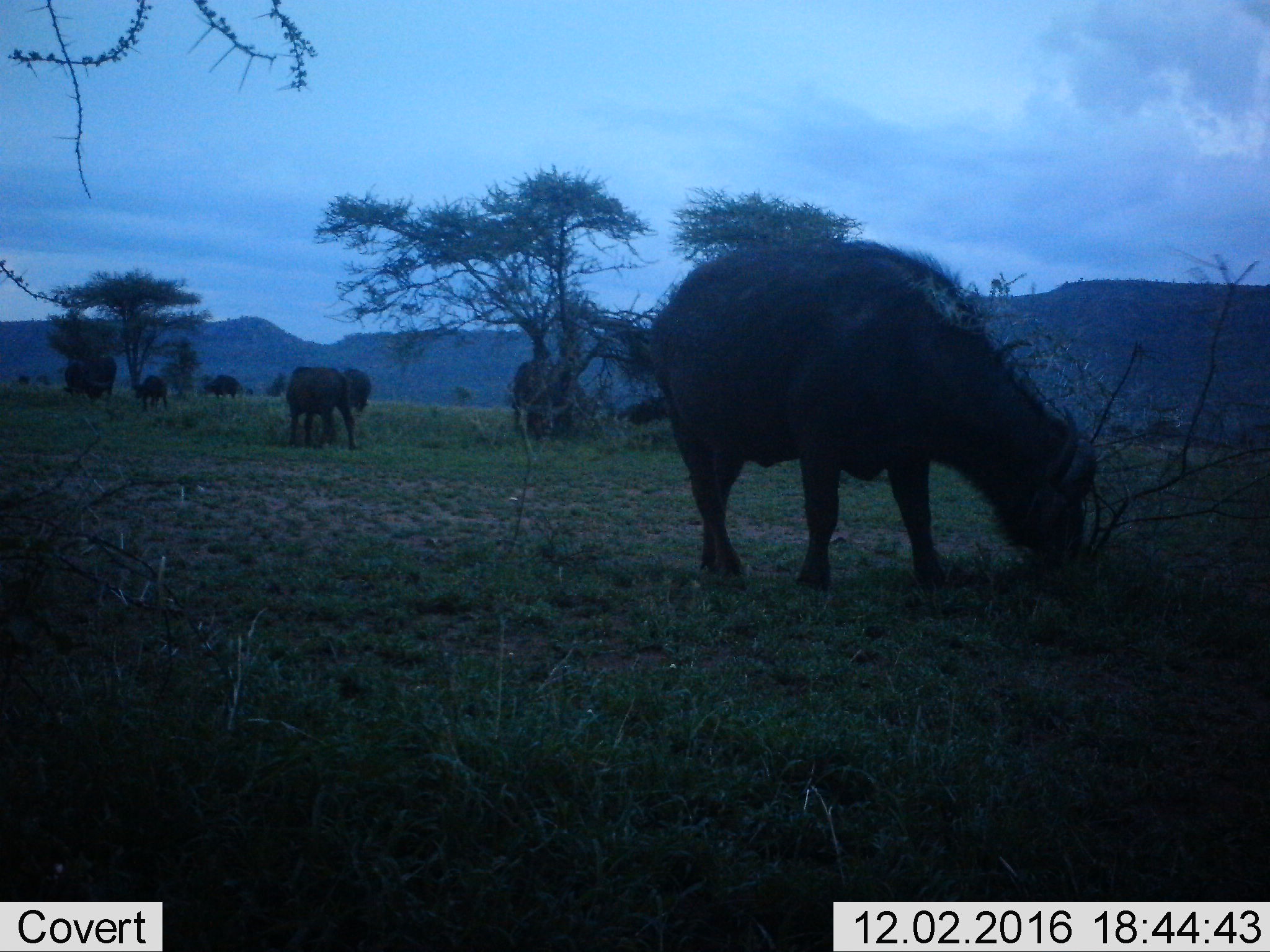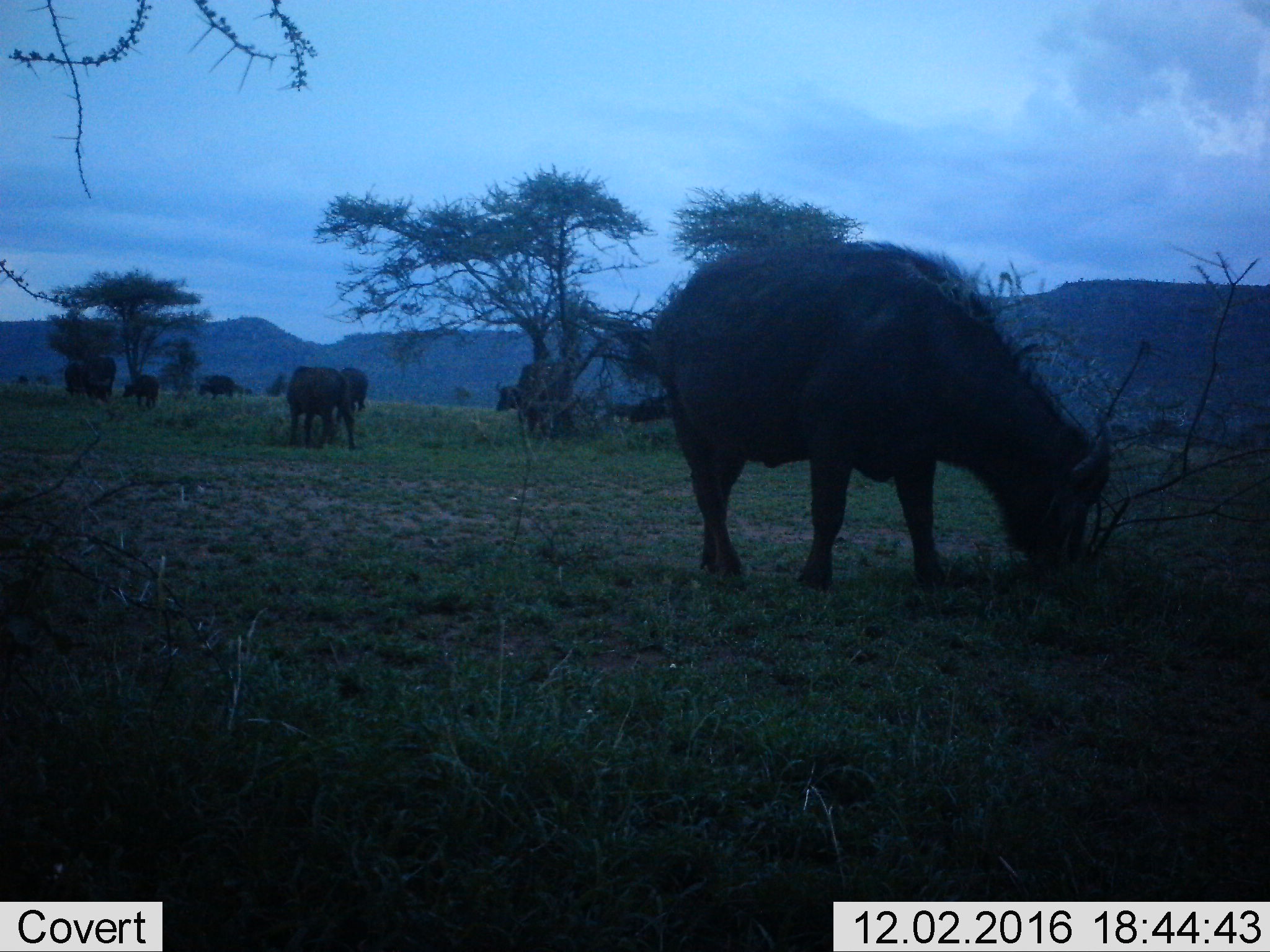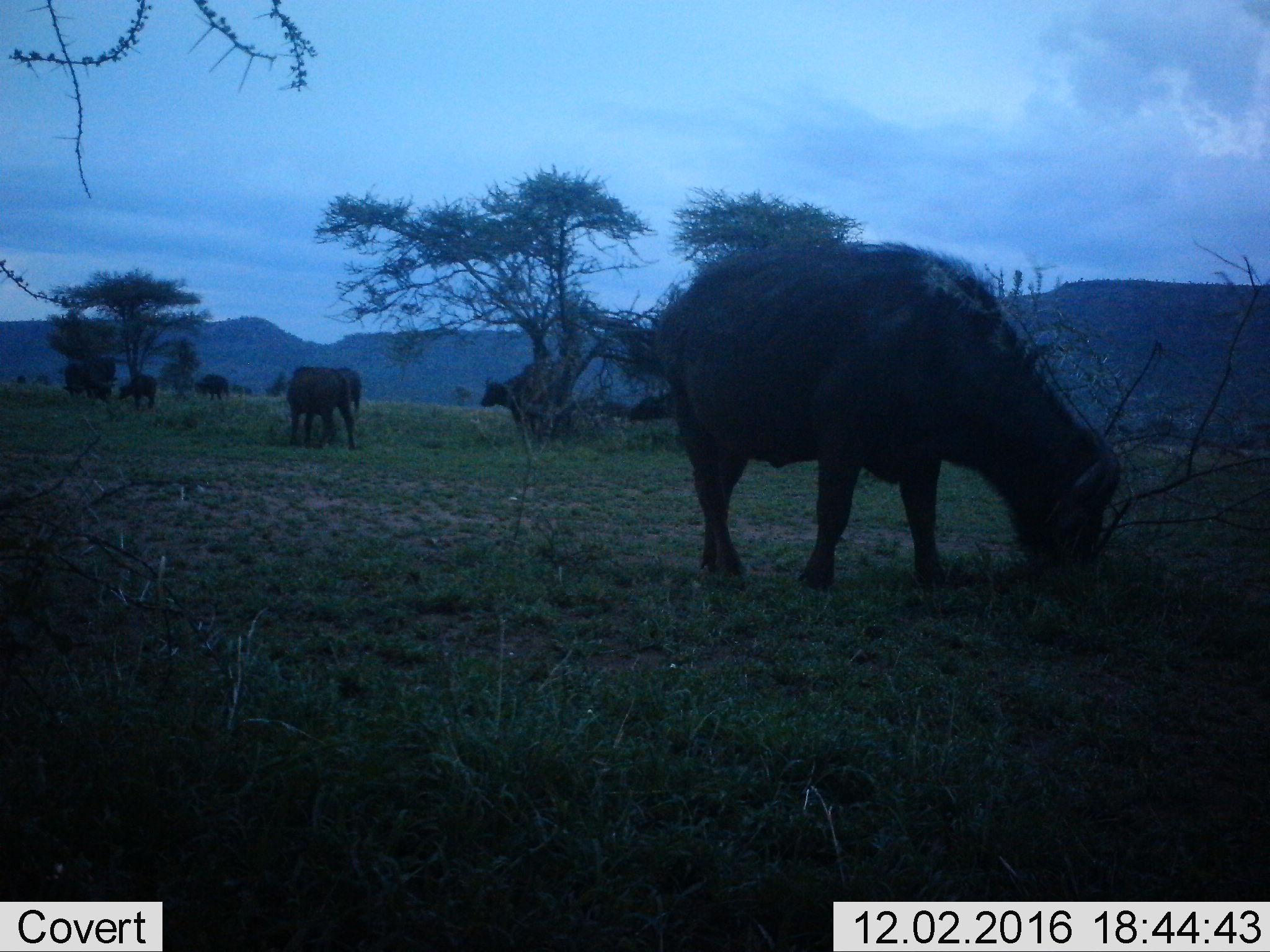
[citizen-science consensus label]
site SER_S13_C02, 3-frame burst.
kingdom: Animalia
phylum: Chordata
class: Mammalia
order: Artiodactyla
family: Bovidae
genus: Syncerus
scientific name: Syncerus caffer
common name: african buffalo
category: buffalo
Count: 10.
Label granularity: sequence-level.